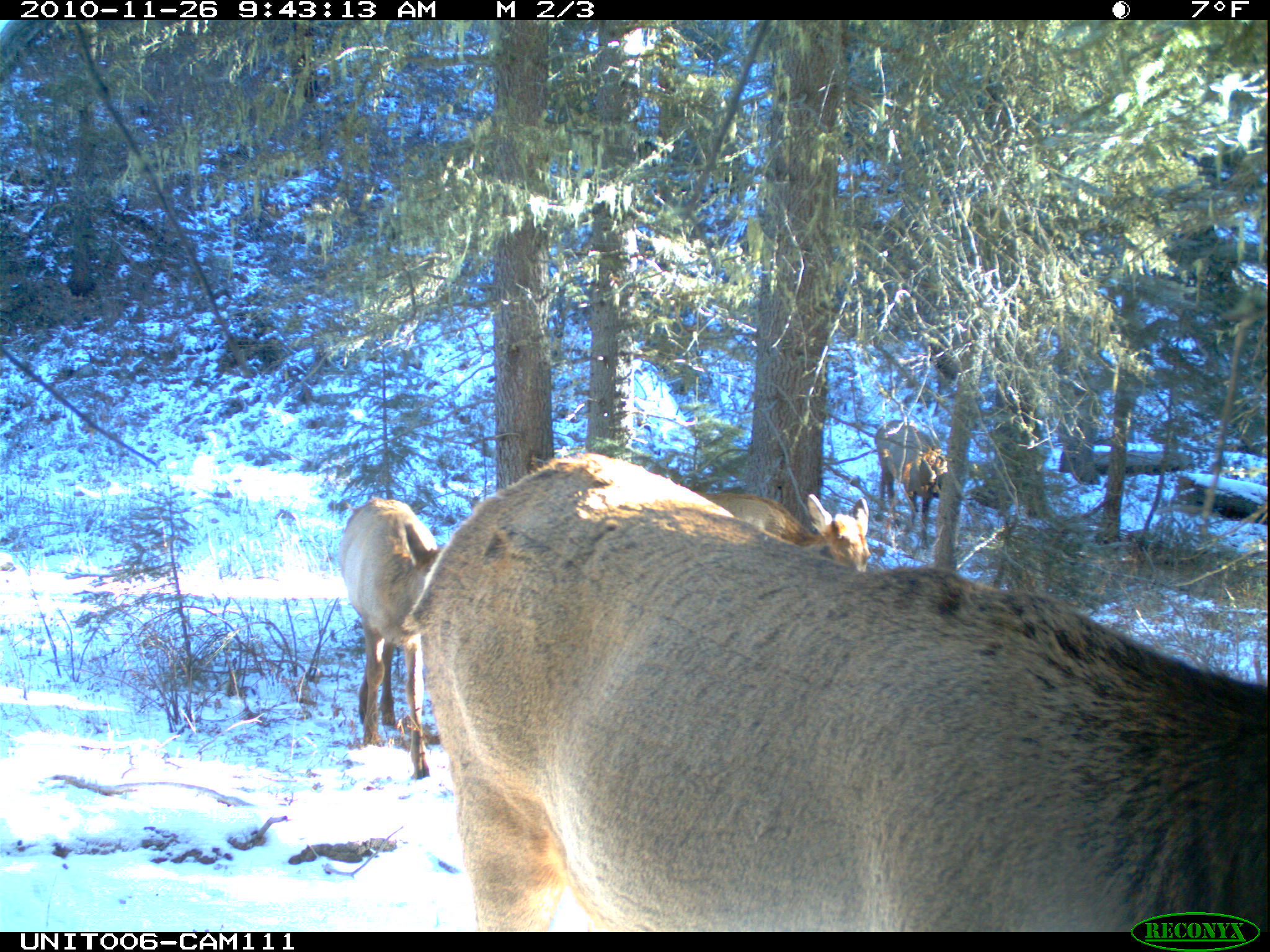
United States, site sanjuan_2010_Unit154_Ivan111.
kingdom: Animalia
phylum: Chordata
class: Mammalia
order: Artiodactyla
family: Cervidae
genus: Cervus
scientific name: Cervus elaphus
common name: red deer